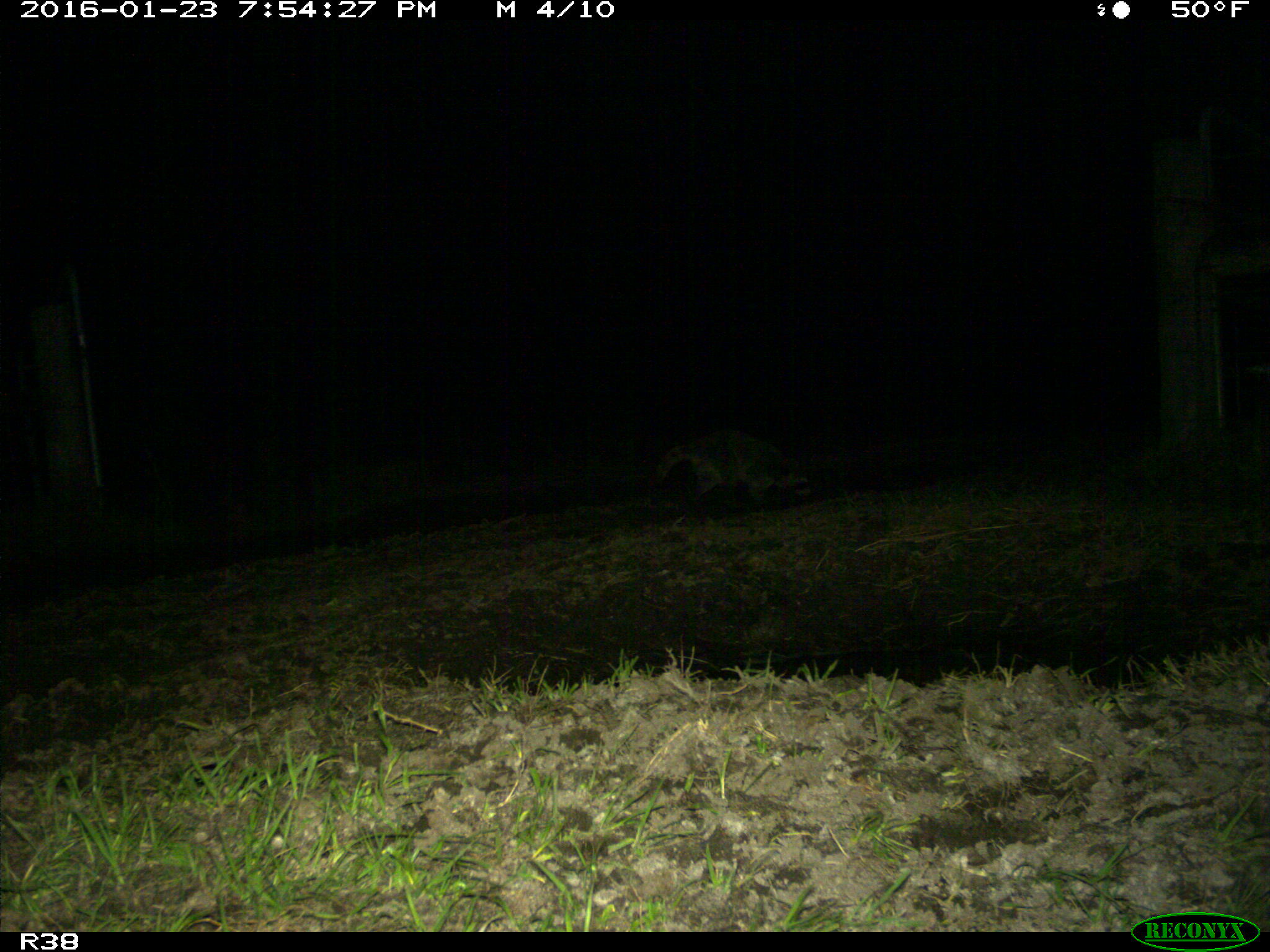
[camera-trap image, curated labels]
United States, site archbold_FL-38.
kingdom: Animalia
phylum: Chordata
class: Mammalia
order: Carnivora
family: Procyonidae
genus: Procyon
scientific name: Procyon lotor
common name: common raccoon